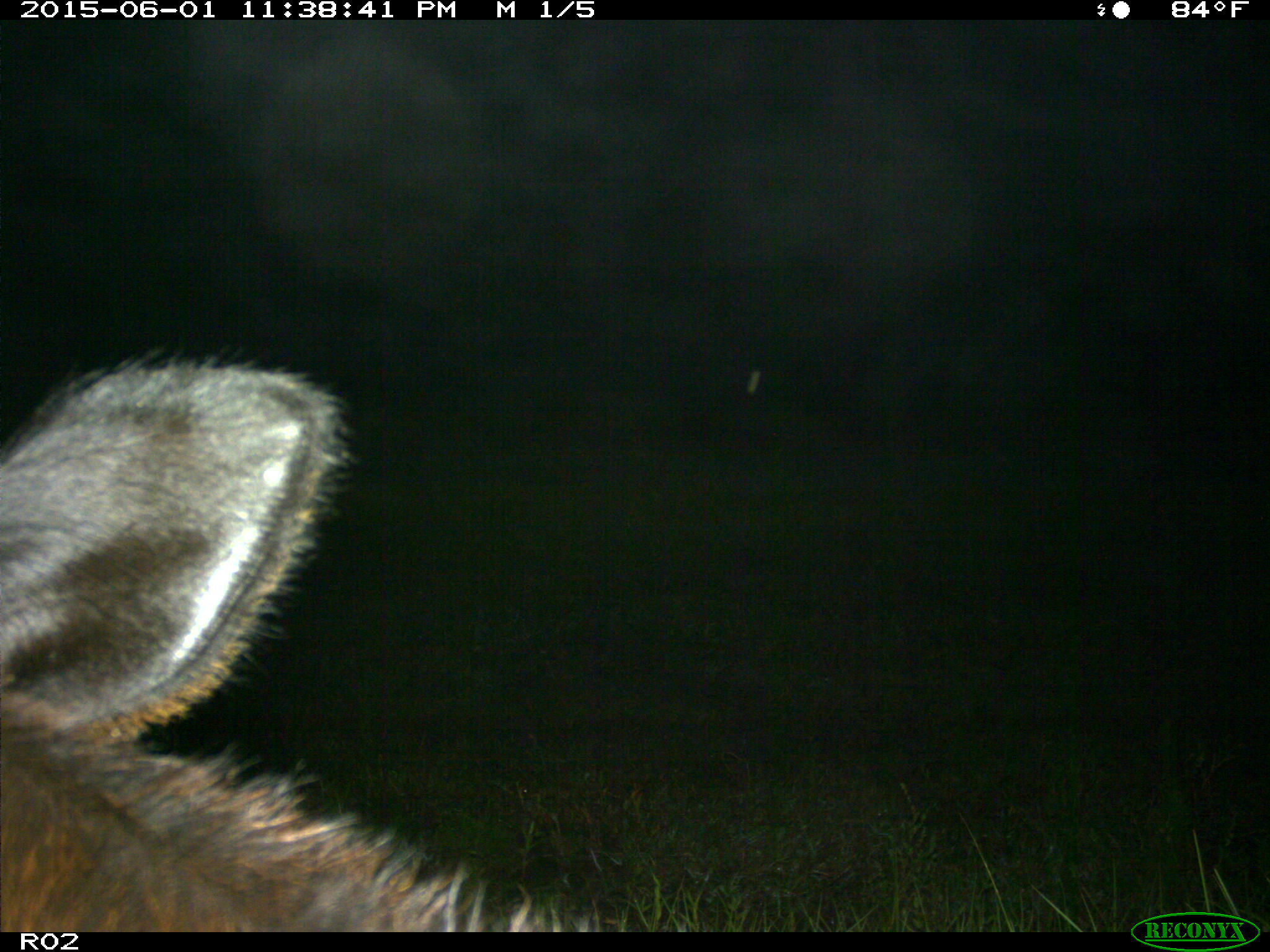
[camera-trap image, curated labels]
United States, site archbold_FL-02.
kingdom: Animalia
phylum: Chordata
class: Mammalia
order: Artiodactyla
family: Bovidae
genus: Bos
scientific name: Bos taurus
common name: domestic cow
Bos taurus (domestic cow).